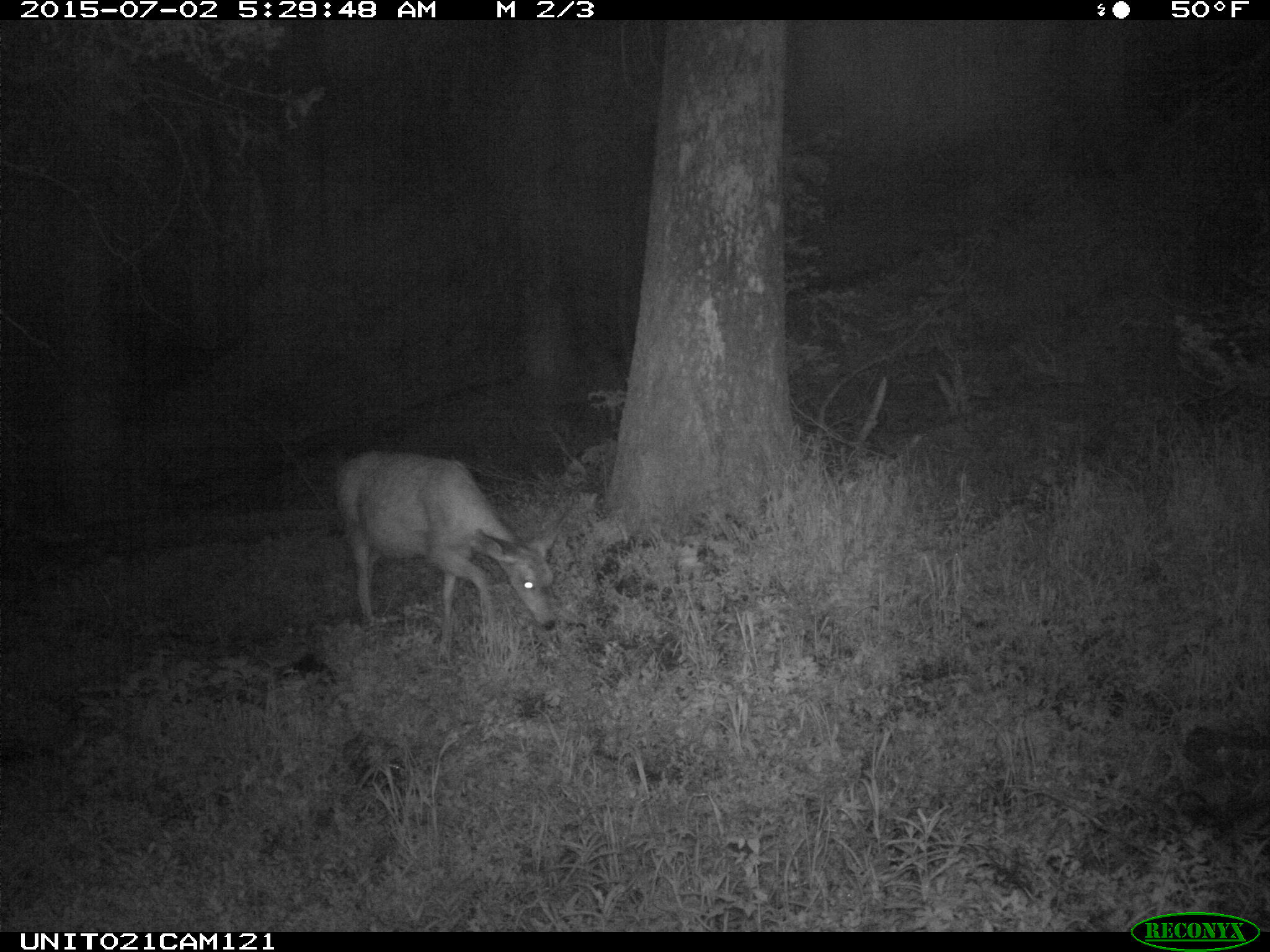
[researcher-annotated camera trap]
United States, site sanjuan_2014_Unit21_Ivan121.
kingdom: Animalia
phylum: Chordata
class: Mammalia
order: Artiodactyla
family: Cervidae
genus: Odocoileus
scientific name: Odocoileus hemionus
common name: mule deer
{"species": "Odocoileus hemionus (mule deer)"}